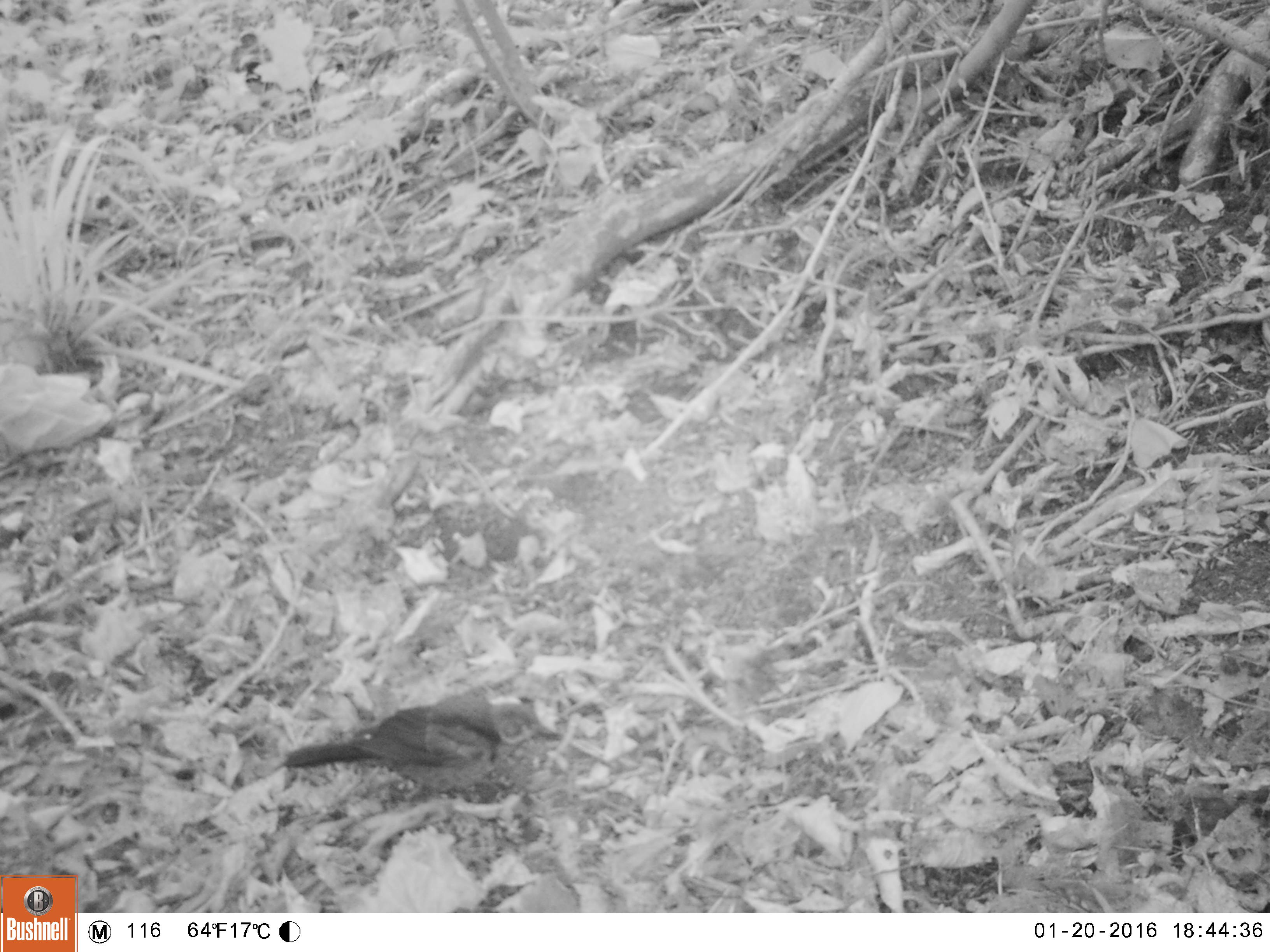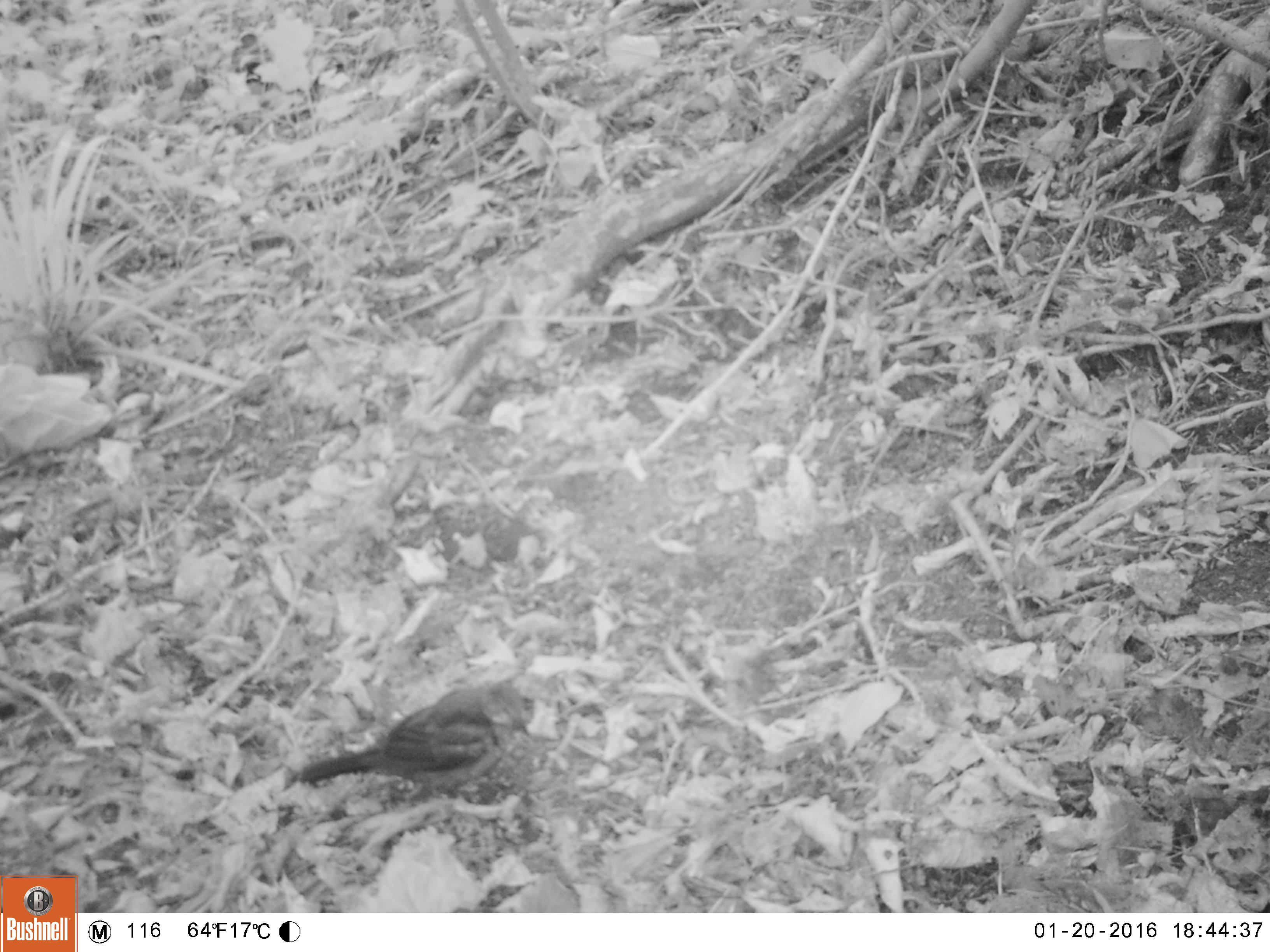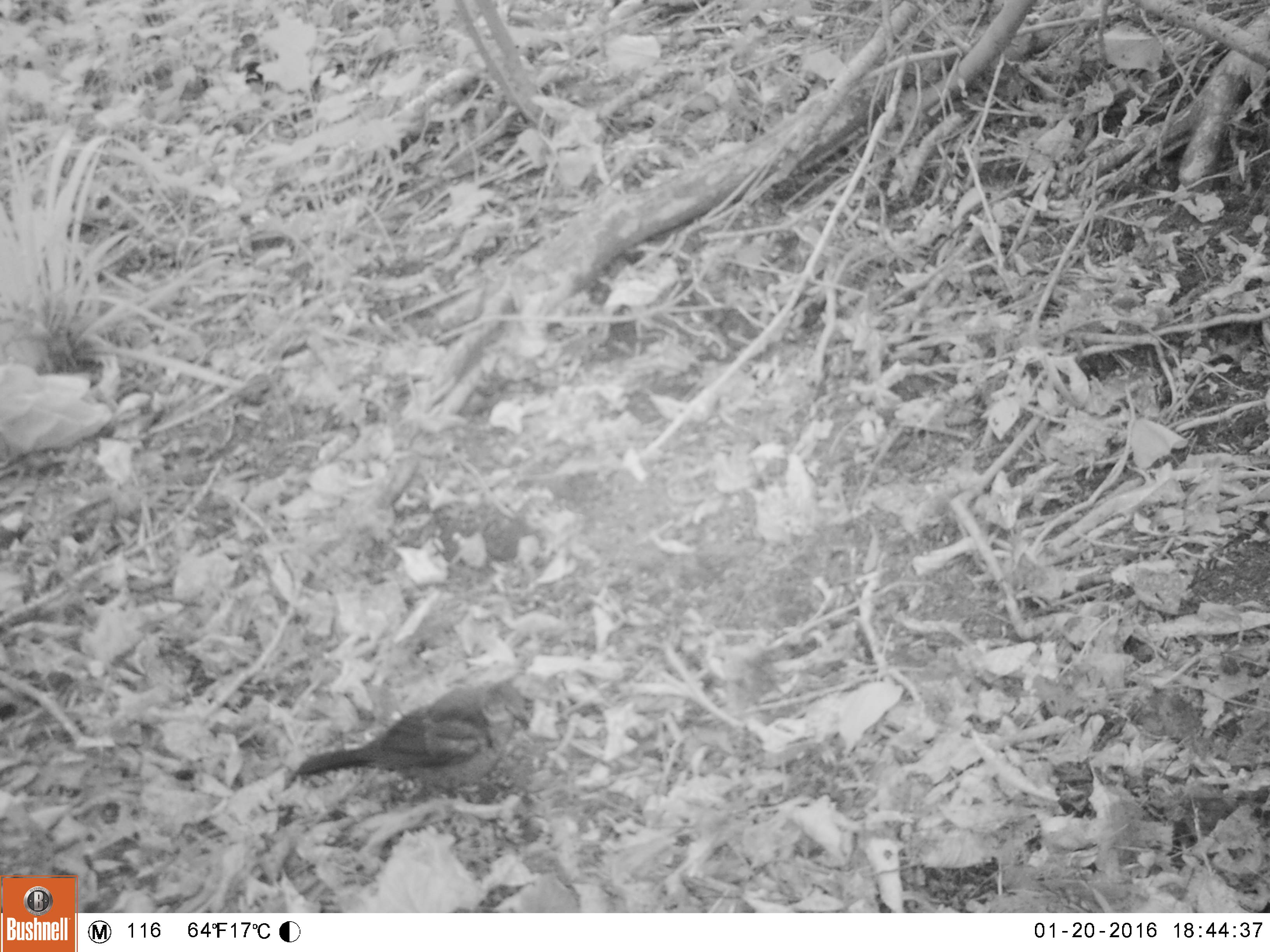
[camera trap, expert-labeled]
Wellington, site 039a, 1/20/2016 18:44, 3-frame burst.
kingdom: Animalia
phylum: Chordata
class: Aves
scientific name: Aves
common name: bird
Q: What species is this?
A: Bird (Aves).